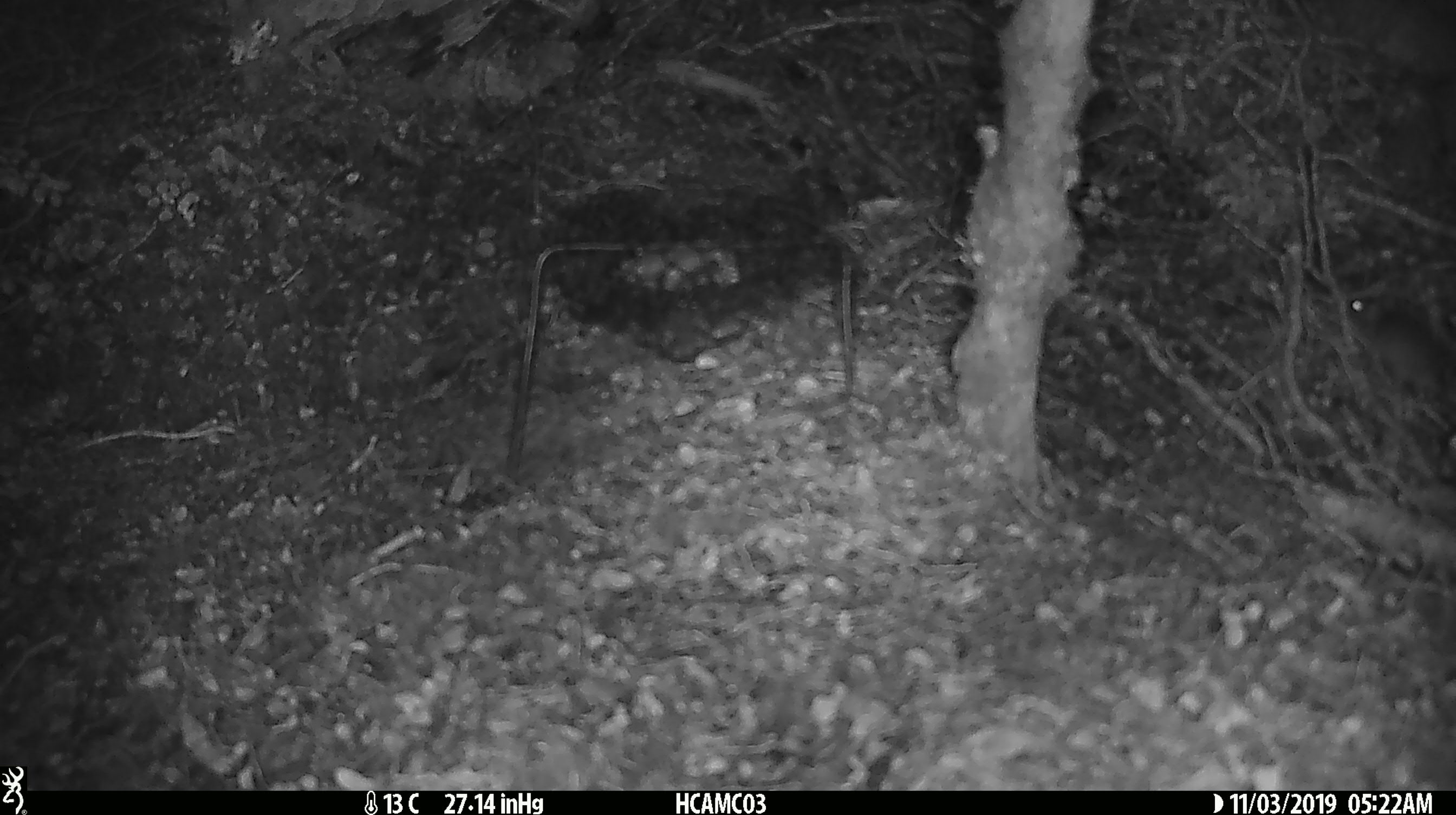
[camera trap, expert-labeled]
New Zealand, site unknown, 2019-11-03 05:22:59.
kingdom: Animalia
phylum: Chordata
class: Mammalia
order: Rodentia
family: Muridae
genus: Mus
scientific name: Mus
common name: mouse